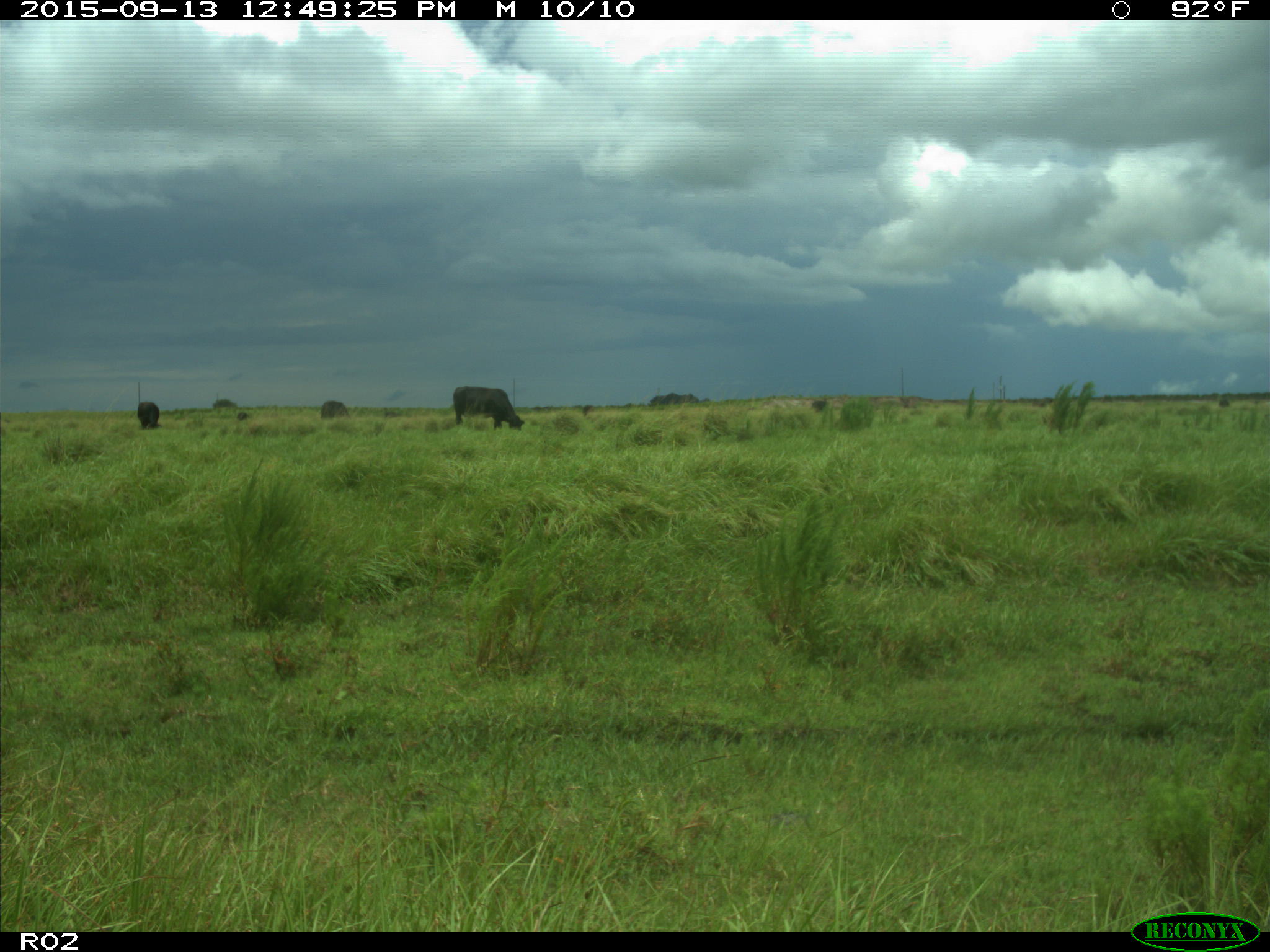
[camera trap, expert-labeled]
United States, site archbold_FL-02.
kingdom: Animalia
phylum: Chordata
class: Mammalia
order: Artiodactyla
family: Bovidae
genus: Bos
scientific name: Bos taurus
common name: domestic cow